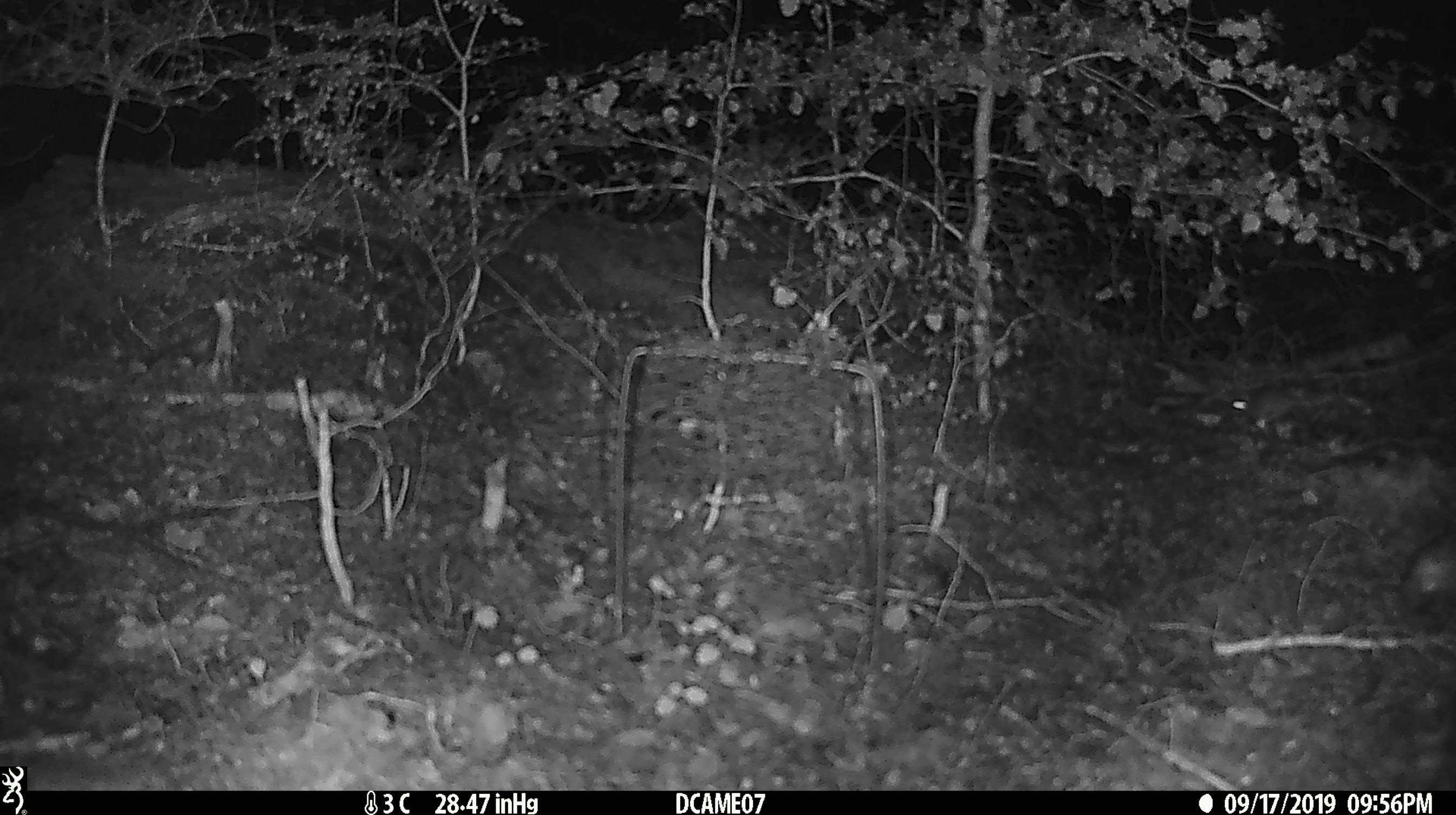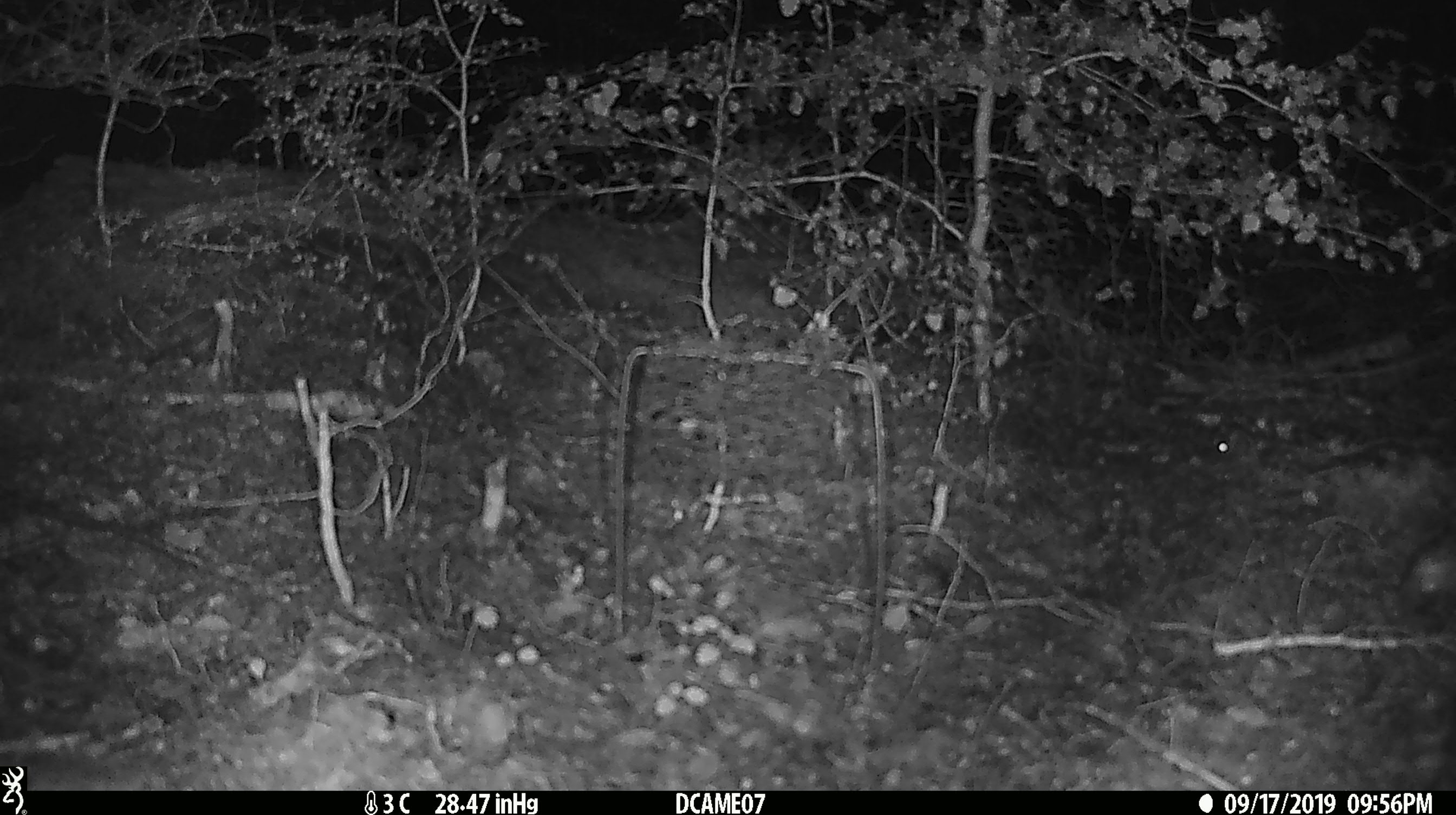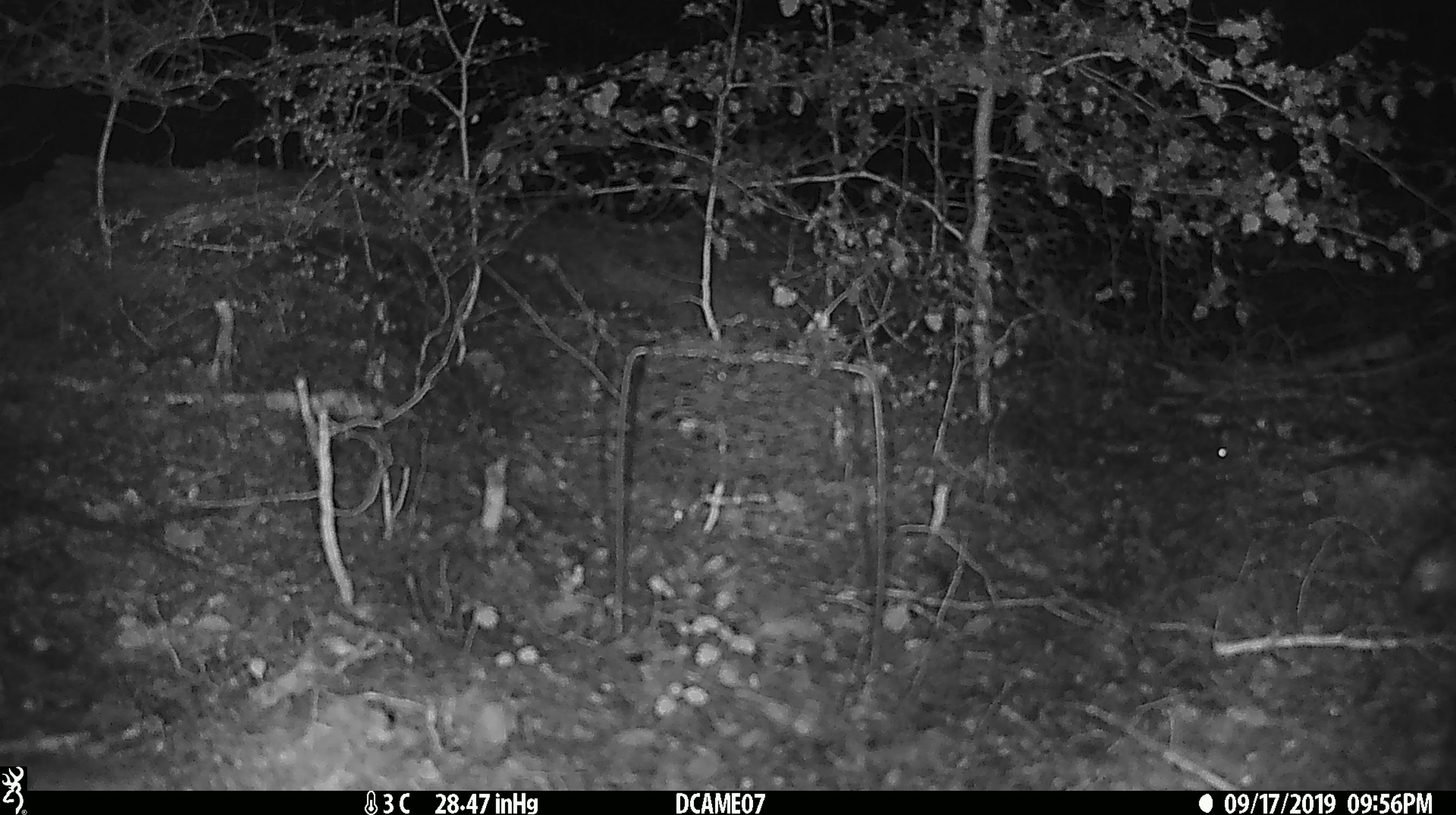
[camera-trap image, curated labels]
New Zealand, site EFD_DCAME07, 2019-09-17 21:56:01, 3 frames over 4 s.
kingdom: Animalia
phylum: Chordata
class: Mammalia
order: Rodentia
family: Muridae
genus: Mus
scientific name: Mus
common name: mouse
Mouse (Mus).